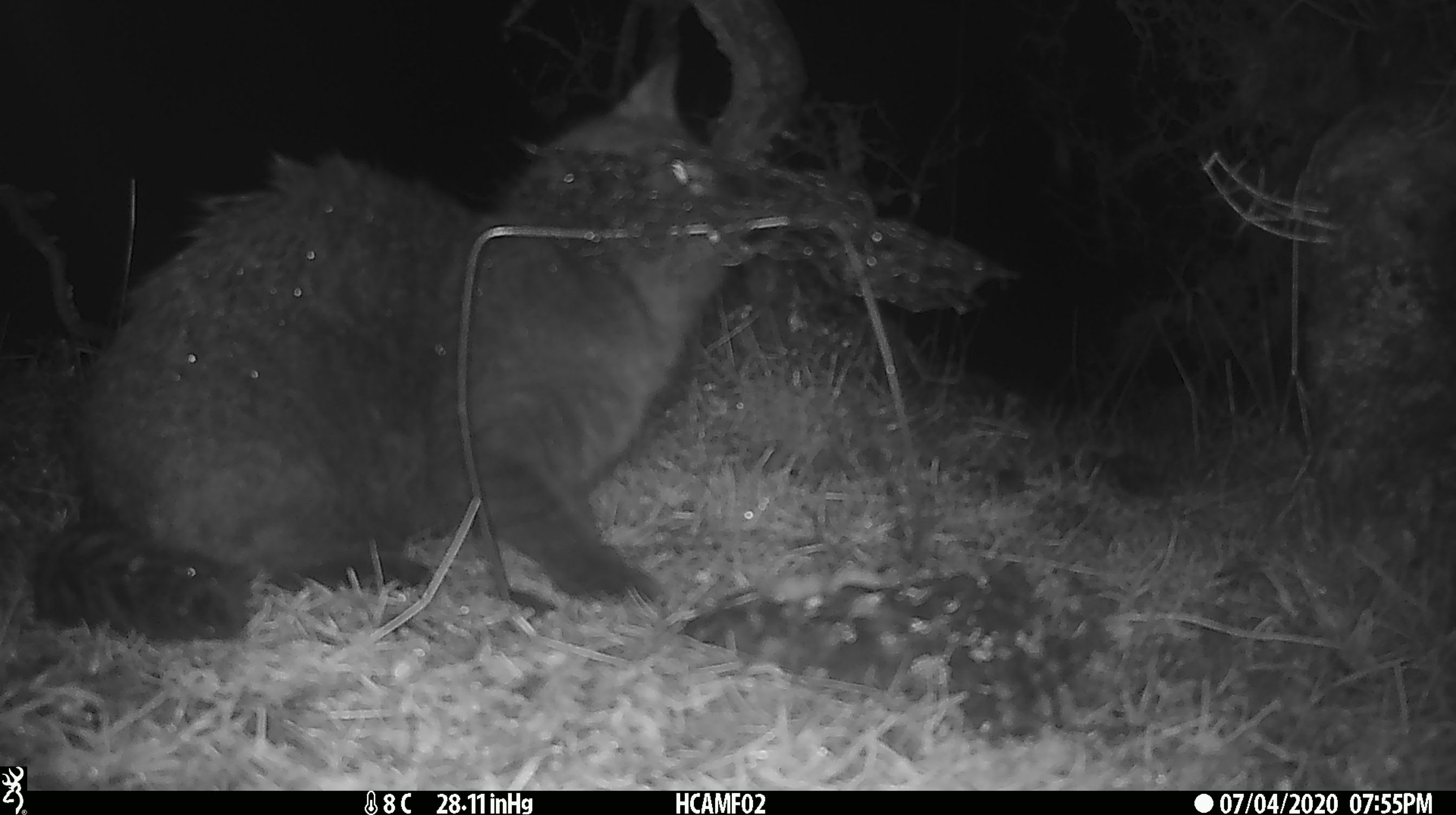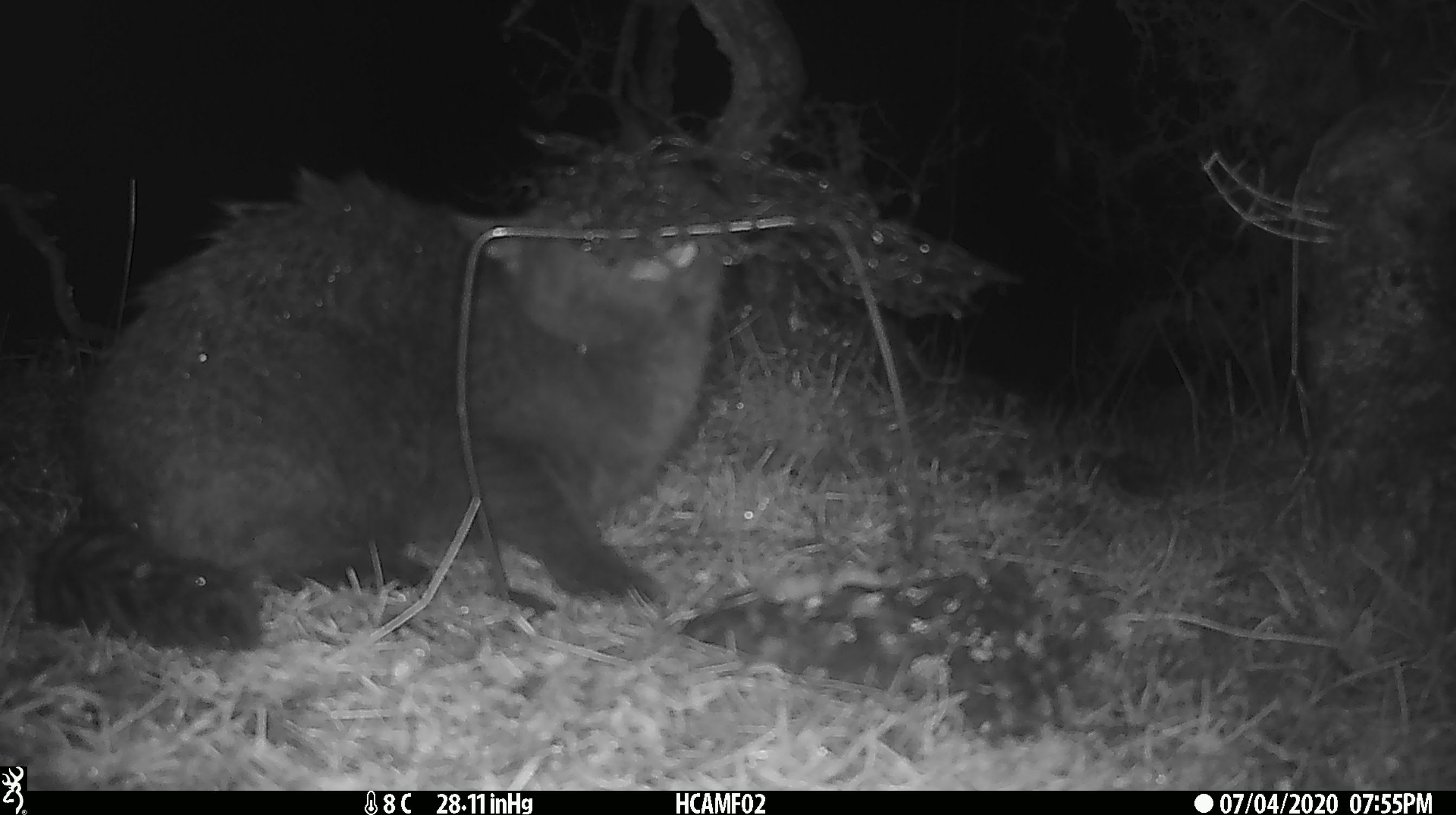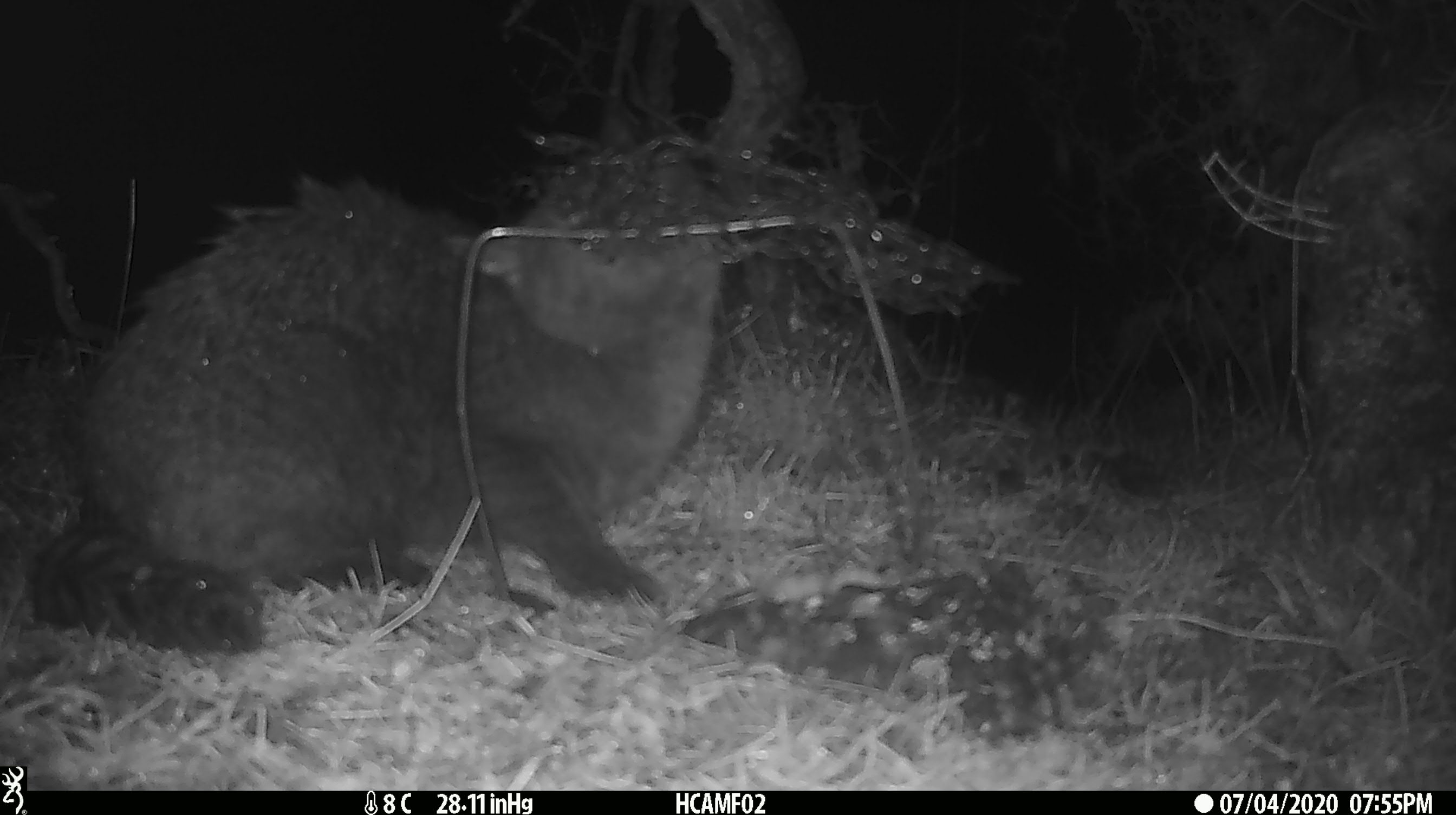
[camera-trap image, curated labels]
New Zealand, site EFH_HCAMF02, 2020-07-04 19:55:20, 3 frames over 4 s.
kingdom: Animalia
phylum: Chordata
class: Mammalia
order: Carnivora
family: Felidae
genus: Felis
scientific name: Felis catus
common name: domestic cat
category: cat